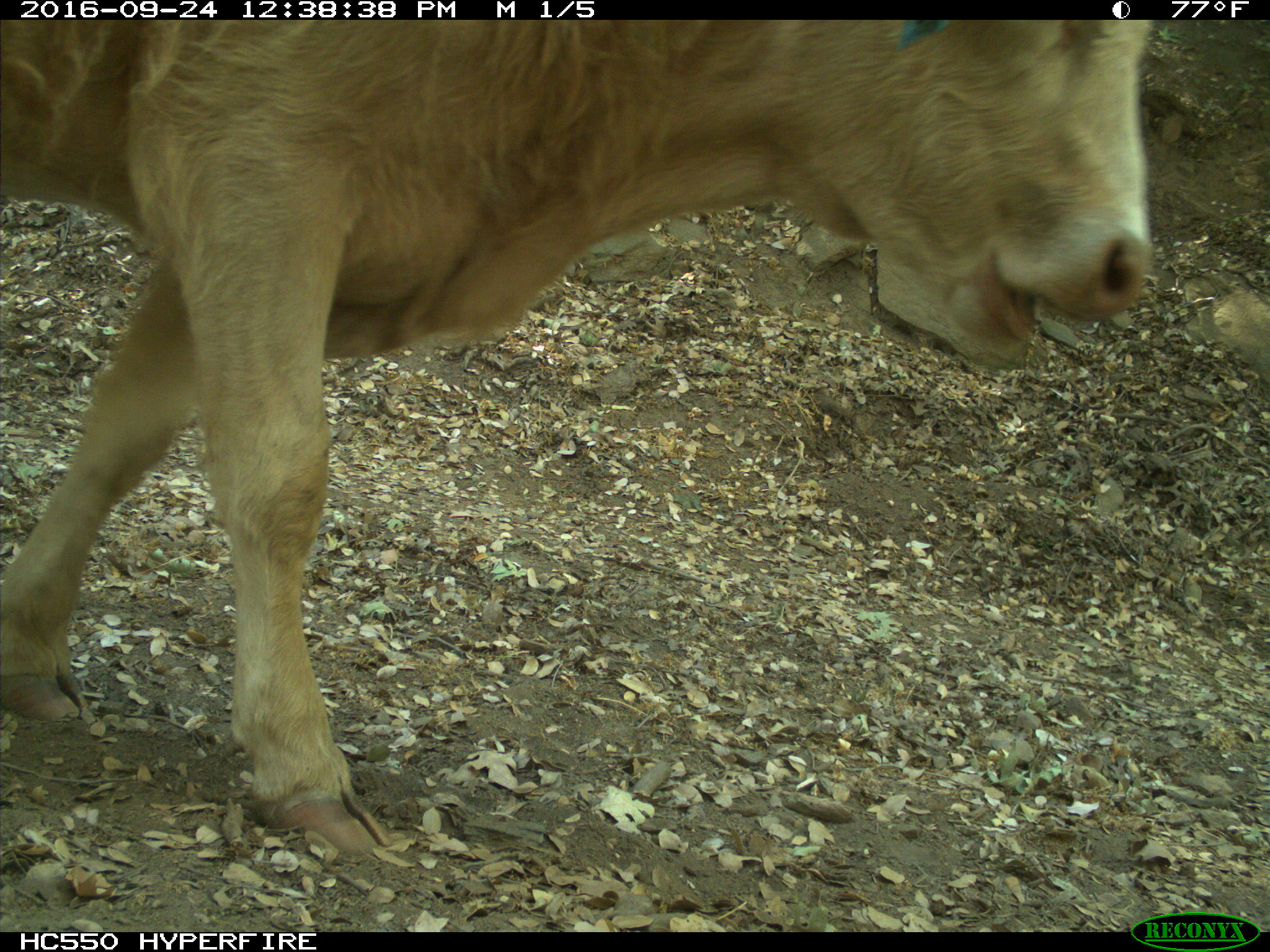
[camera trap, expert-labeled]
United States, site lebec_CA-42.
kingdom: Animalia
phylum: Chordata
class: Mammalia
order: Artiodactyla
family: Bovidae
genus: Bos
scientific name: Bos taurus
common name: domestic cow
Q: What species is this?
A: Bos taurus (domestic cow).